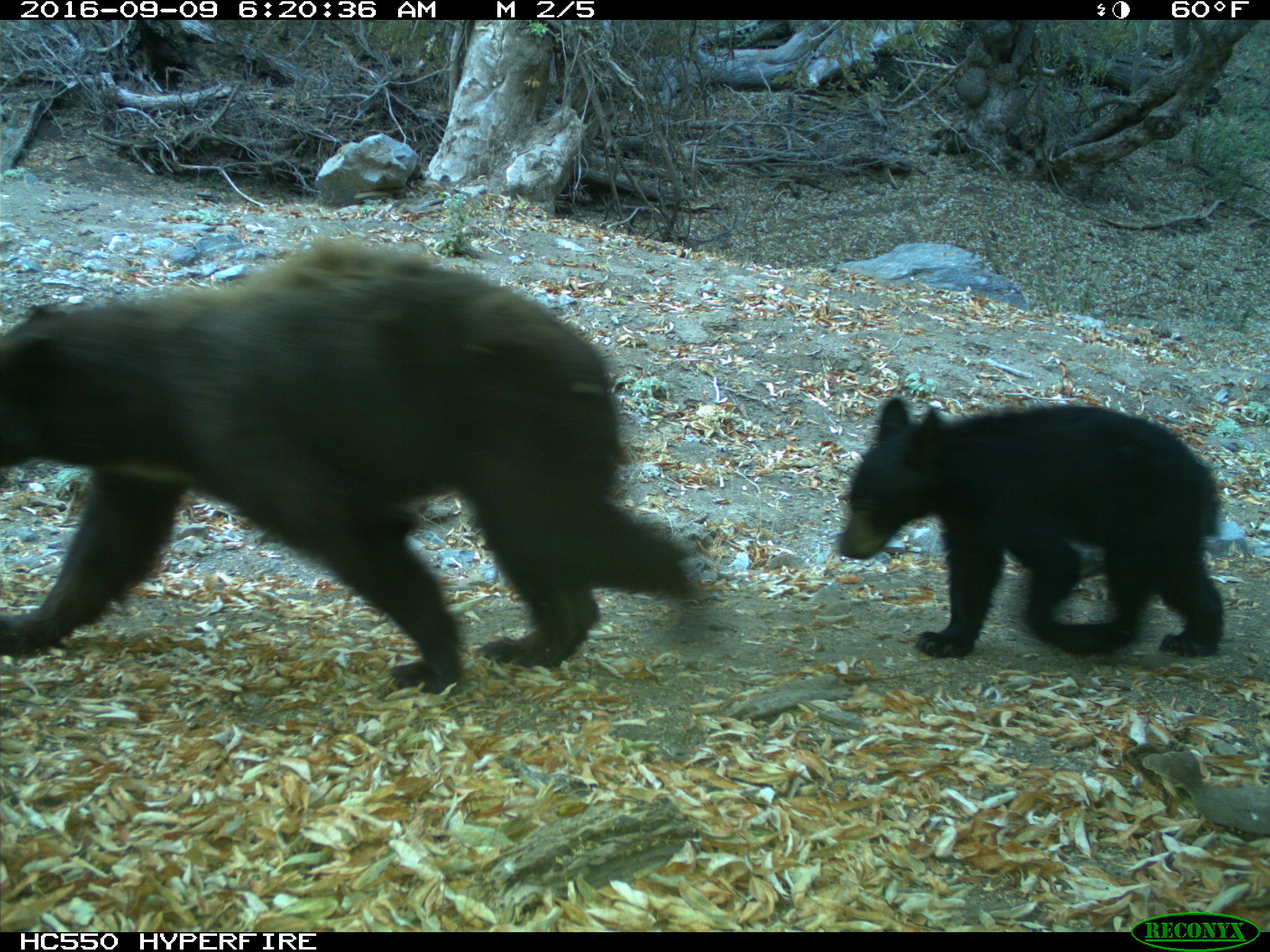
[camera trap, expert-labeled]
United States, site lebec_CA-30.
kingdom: Animalia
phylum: Chordata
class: Mammalia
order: Carnivora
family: Ursidae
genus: Ursus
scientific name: Ursus americanus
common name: american black bear